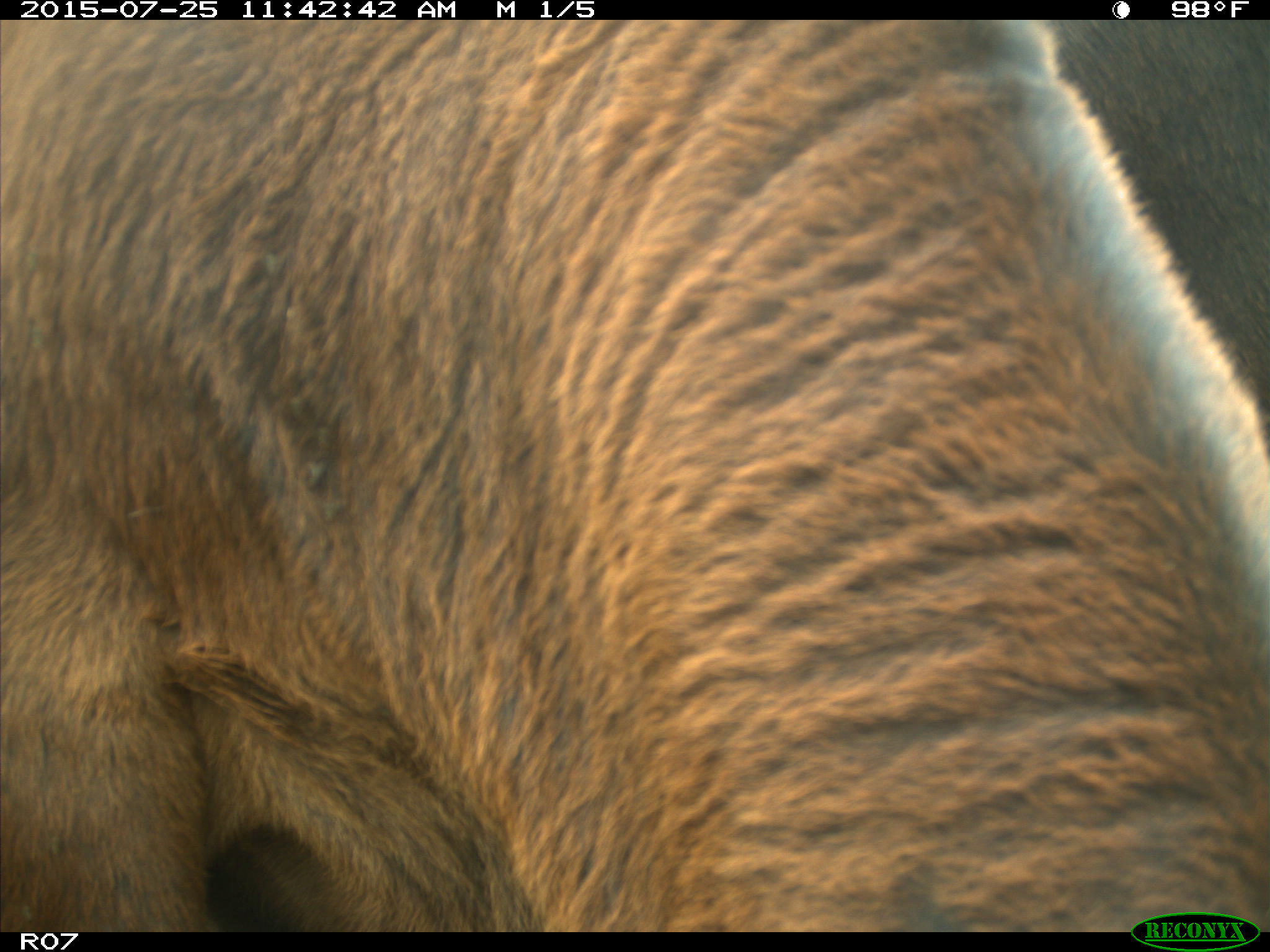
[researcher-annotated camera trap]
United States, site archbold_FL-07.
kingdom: Animalia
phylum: Chordata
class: Mammalia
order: Artiodactyla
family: Bovidae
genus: Bos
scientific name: Bos taurus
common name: domestic cow